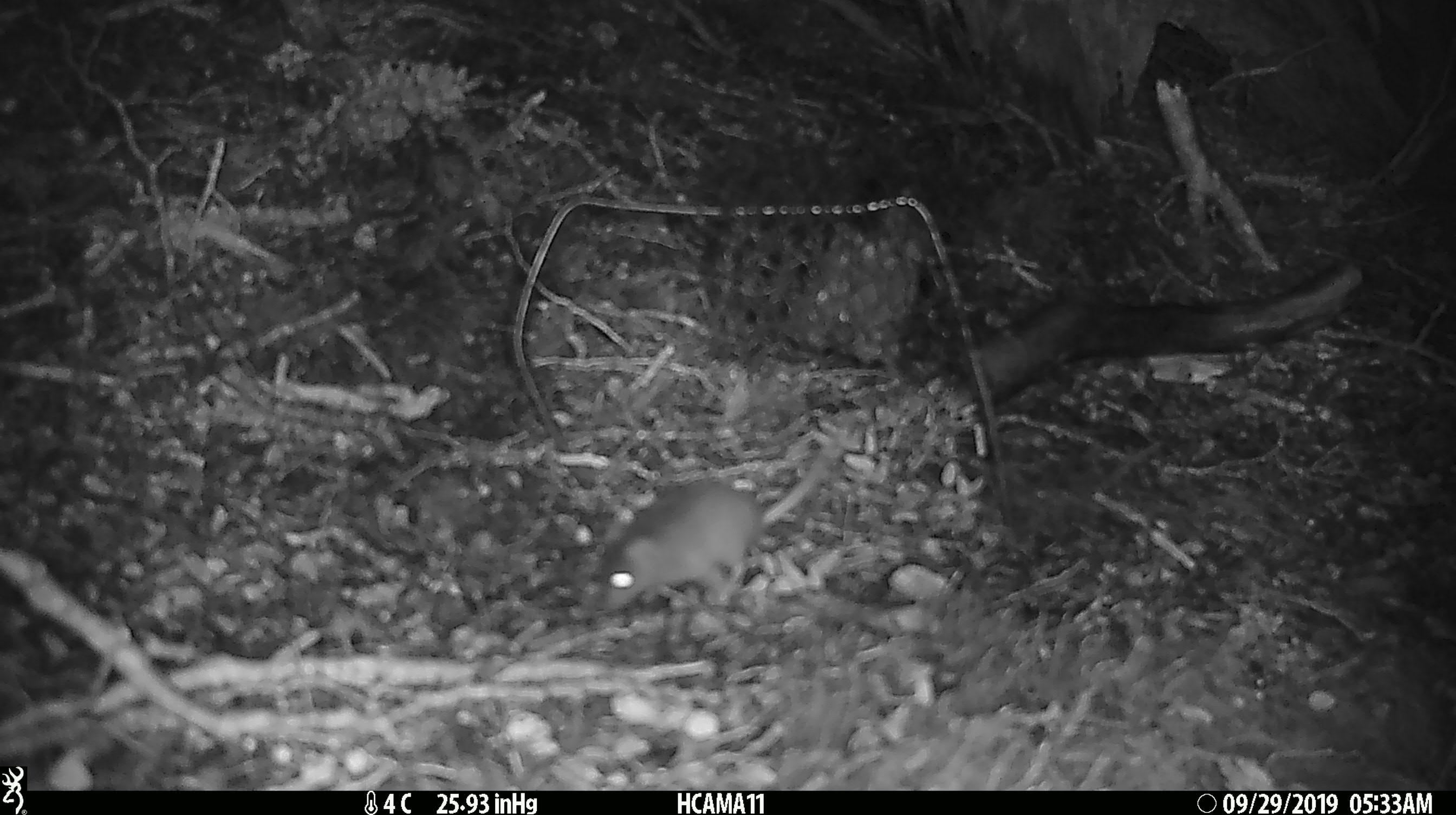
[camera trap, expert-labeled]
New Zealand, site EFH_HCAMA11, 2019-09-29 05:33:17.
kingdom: Animalia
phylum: Chordata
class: Mammalia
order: Rodentia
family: Muridae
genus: Mus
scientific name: Mus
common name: mouse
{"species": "mouse (Mus)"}